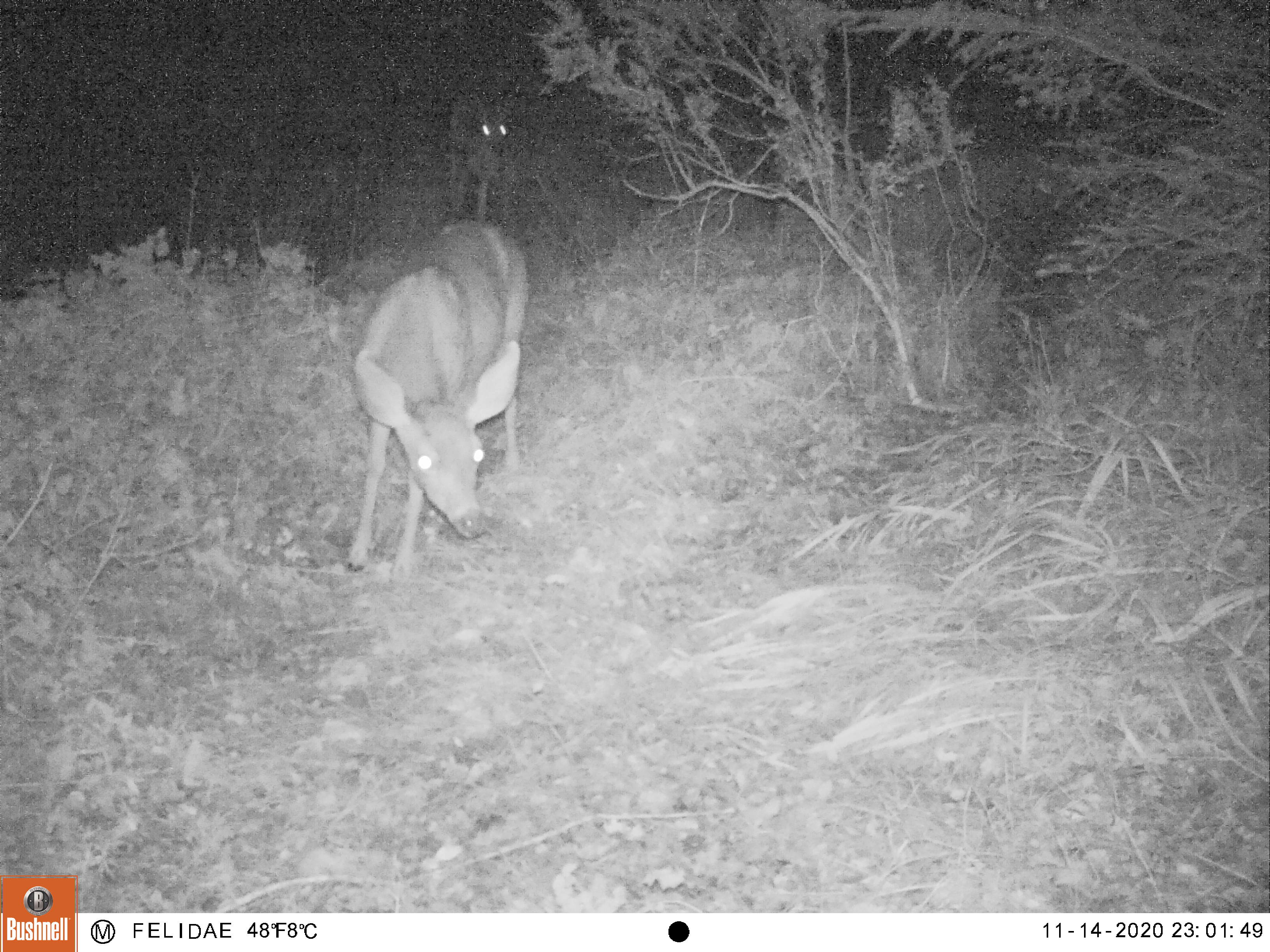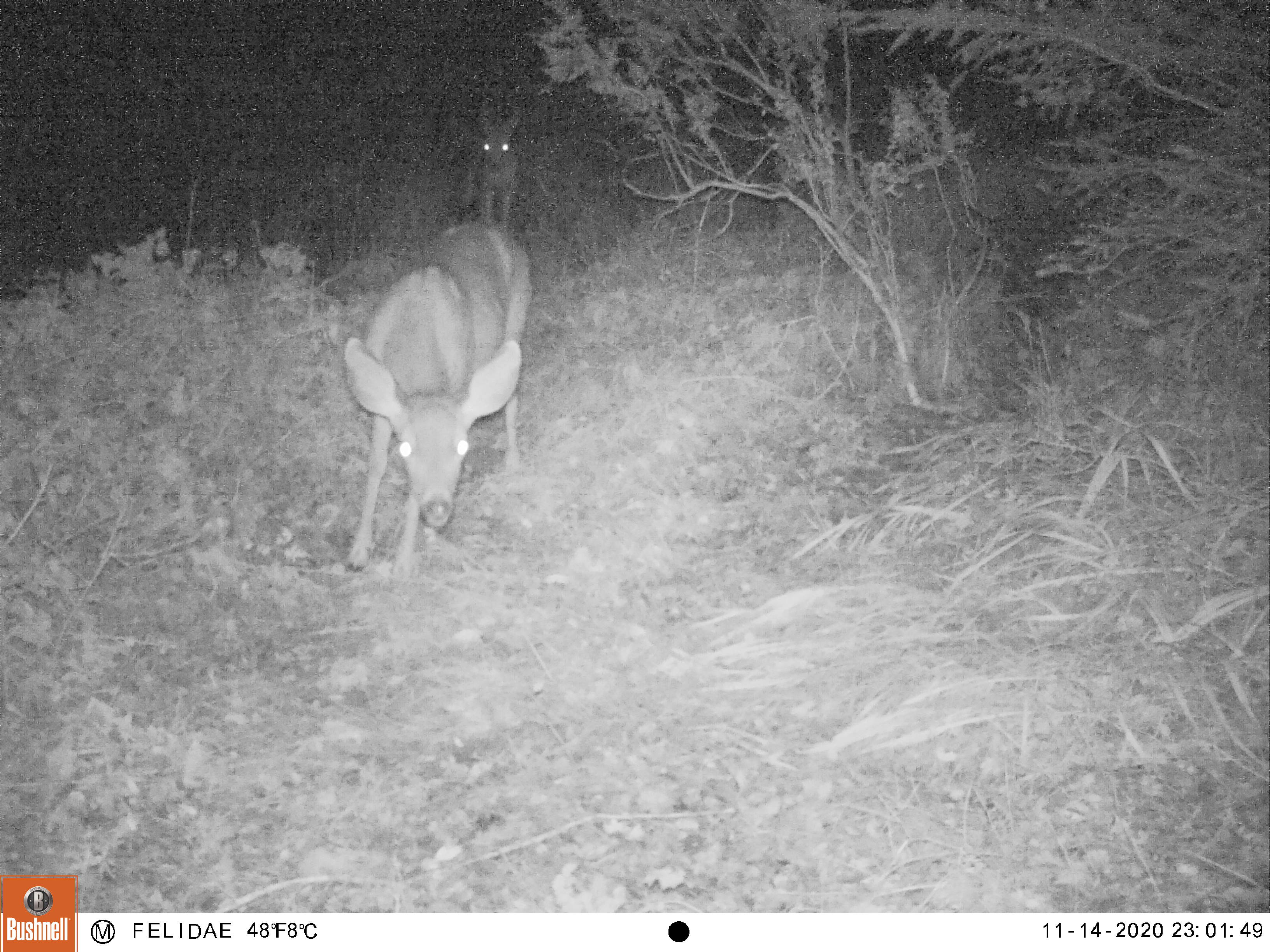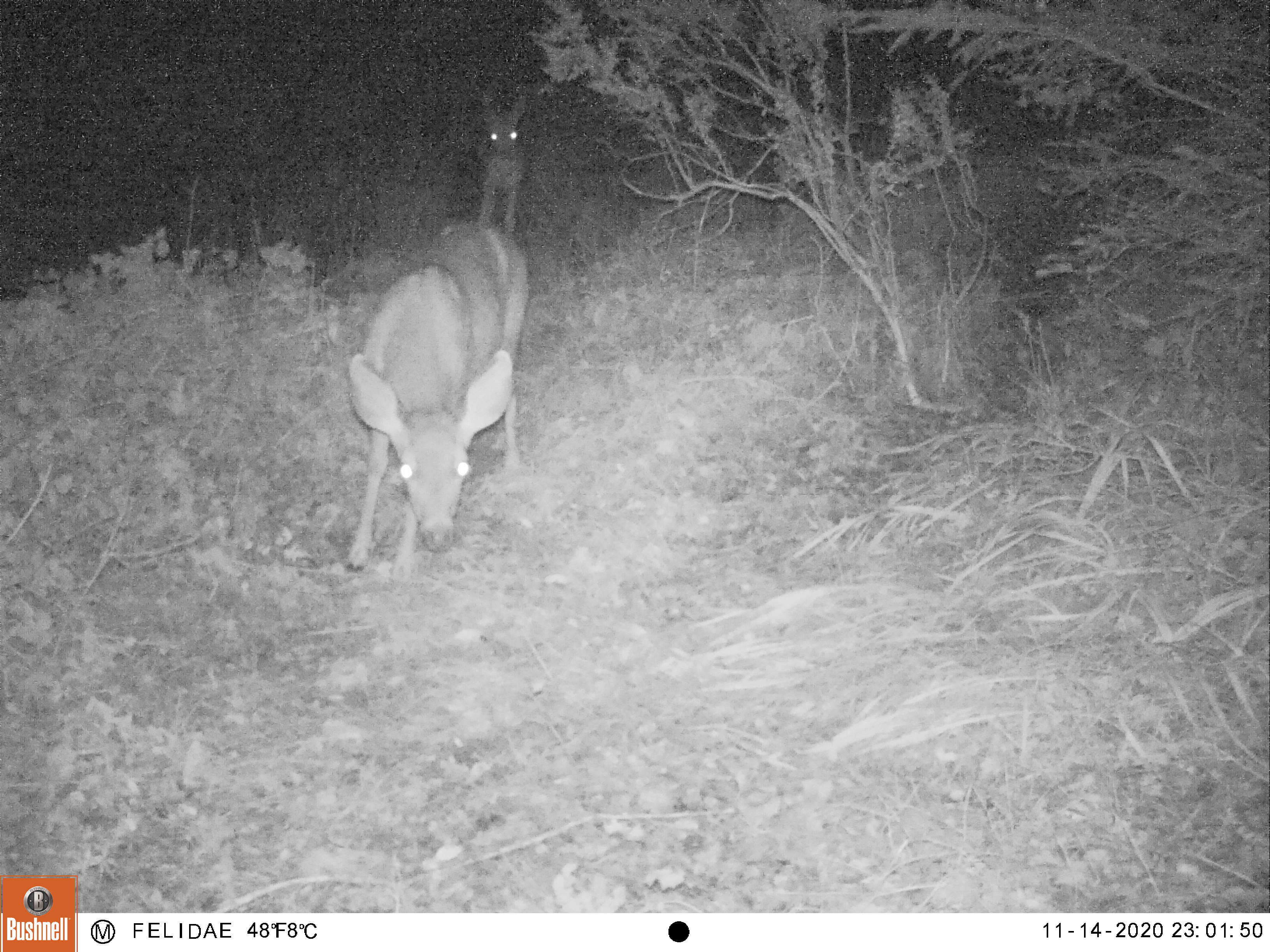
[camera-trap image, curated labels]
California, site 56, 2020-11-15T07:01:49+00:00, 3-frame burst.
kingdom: Animalia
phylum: Chordata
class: Mammalia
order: Artiodactyla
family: Cervidae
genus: Odocoileus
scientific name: Odocoileus hemionus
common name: mule deer